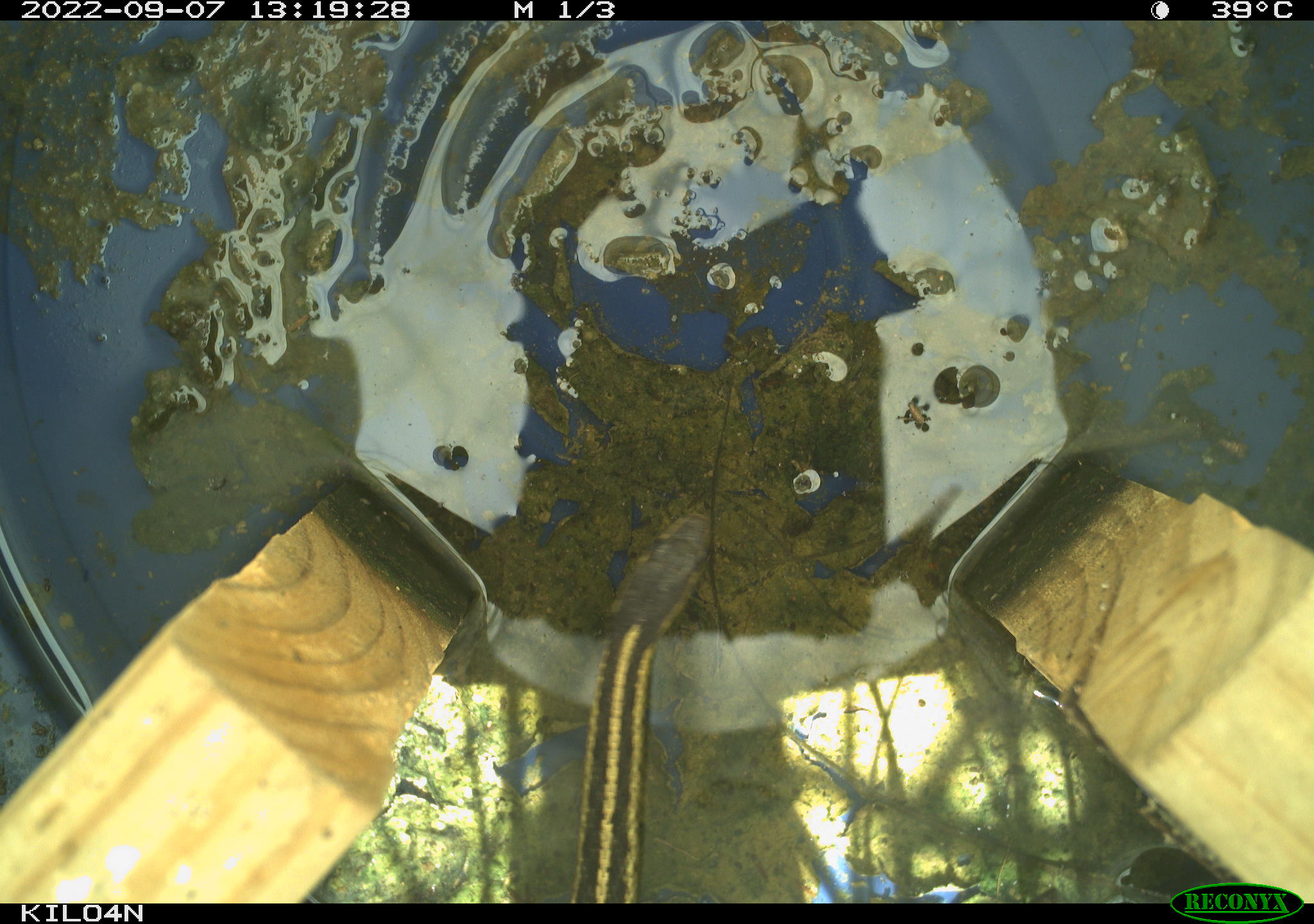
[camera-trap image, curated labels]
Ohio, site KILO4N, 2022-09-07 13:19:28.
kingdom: Animalia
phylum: Chordata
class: Reptilia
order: Squamata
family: Colubridae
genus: Thamnophis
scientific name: Thamnophis sirtalis sirtalis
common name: eastern gartersnake